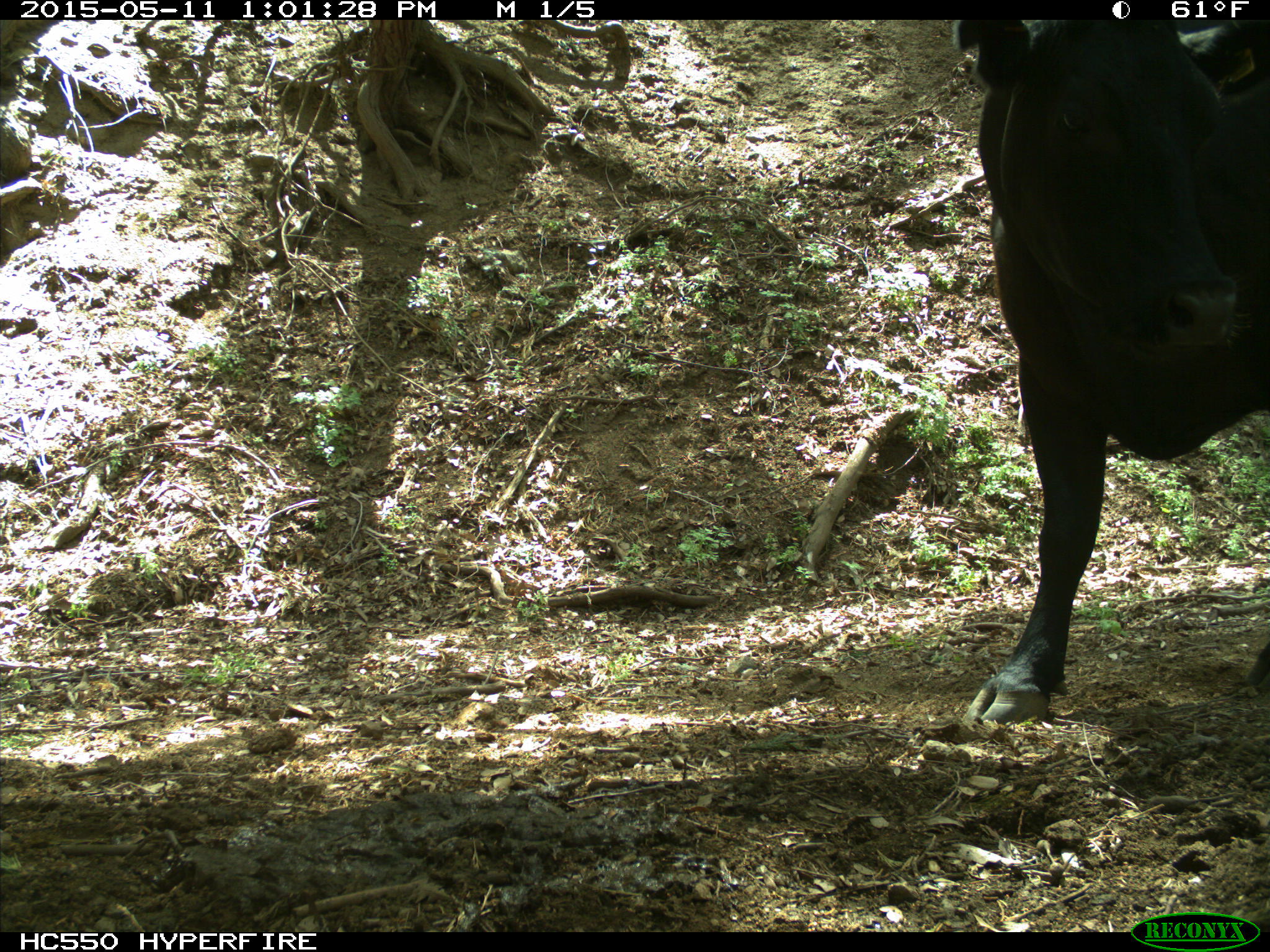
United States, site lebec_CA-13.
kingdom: Animalia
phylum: Chordata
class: Mammalia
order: Artiodactyla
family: Bovidae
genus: Bos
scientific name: Bos taurus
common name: domestic cow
Bos taurus (domestic cow).